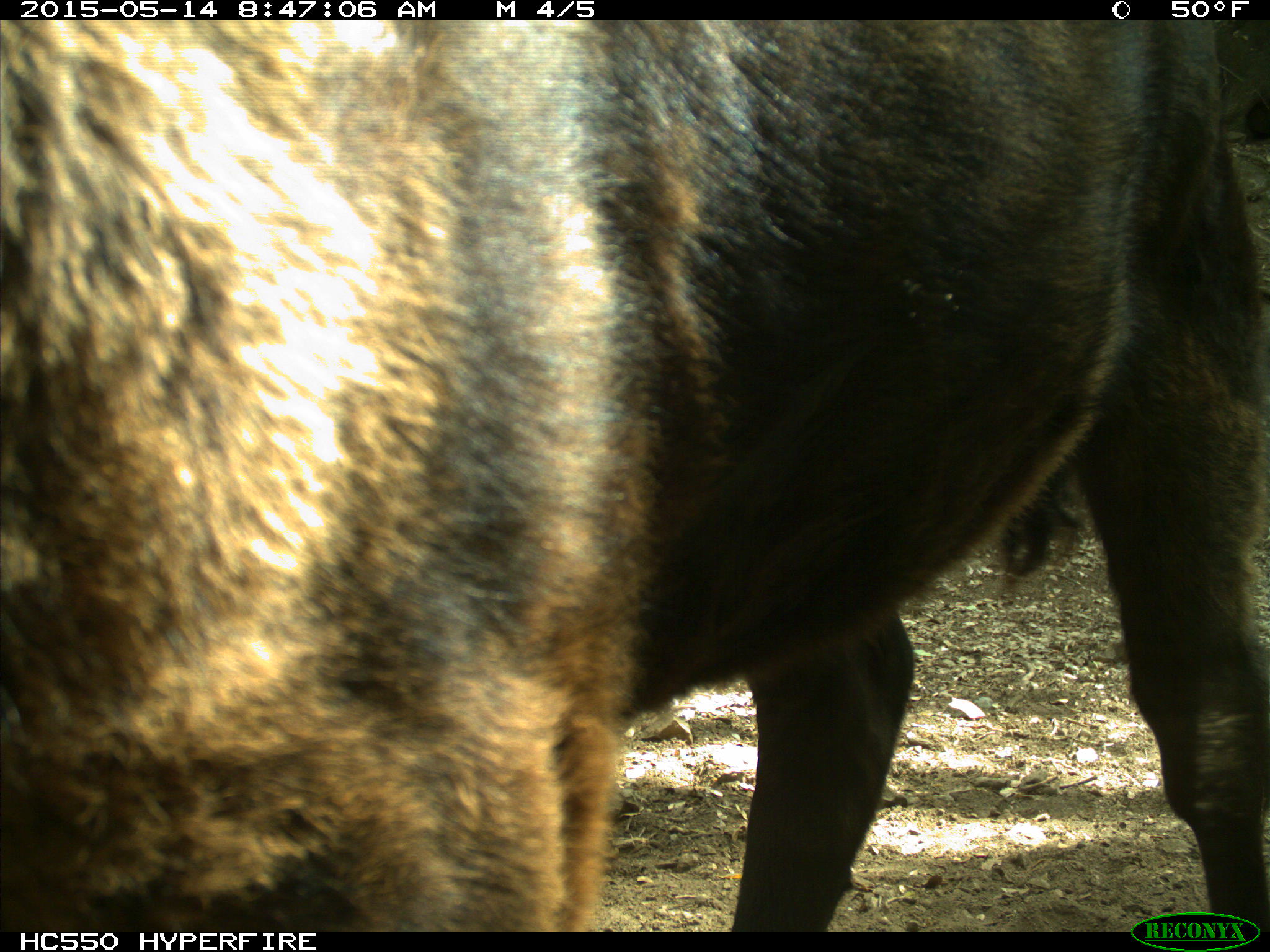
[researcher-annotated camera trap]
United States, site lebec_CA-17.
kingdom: Animalia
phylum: Chordata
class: Mammalia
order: Artiodactyla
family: Bovidae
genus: Bos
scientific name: Bos taurus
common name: domestic cow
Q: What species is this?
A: Bos taurus (domestic cow).